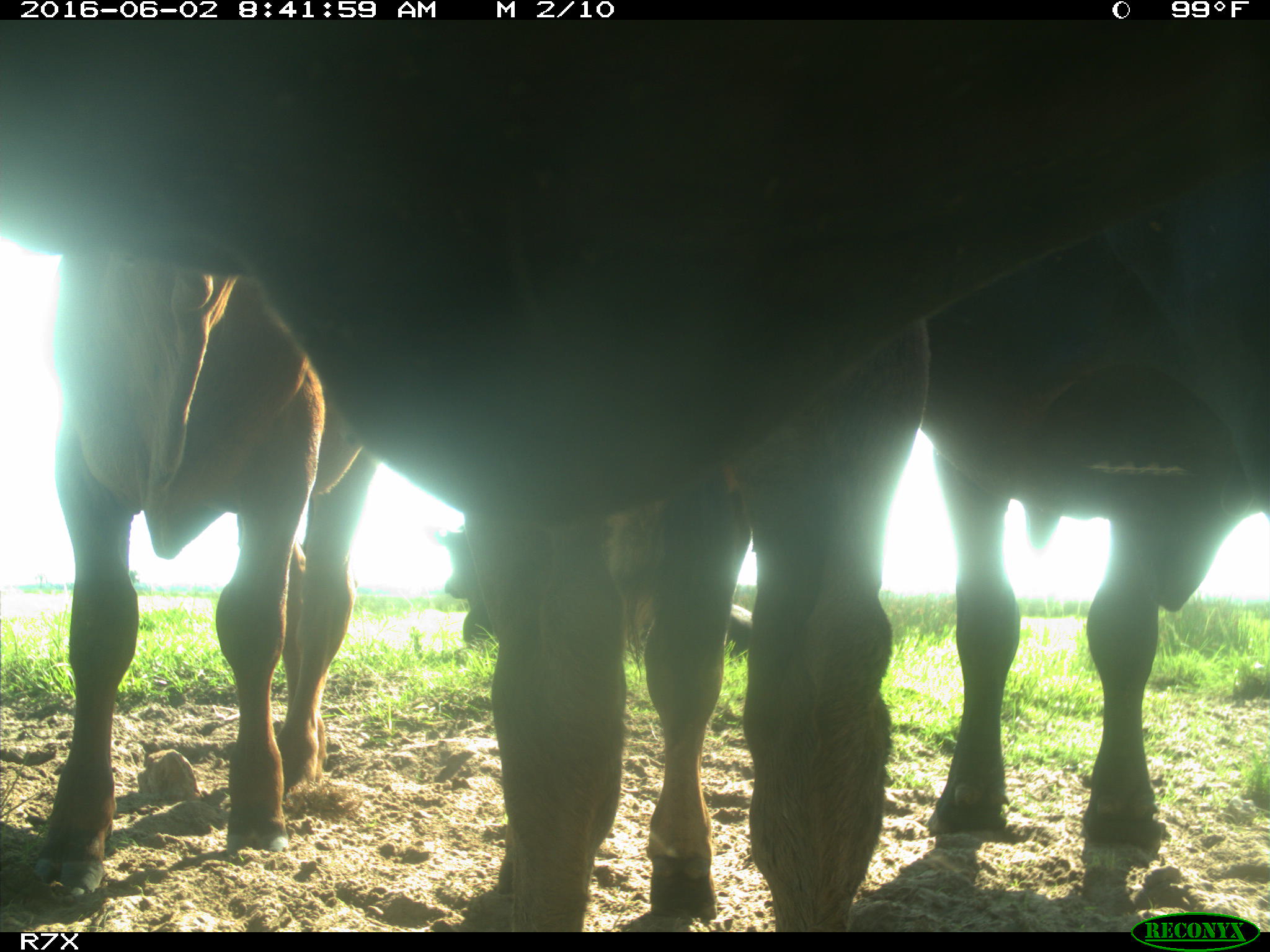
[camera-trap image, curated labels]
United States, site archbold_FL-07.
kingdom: Animalia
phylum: Chordata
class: Mammalia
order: Artiodactyla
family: Bovidae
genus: Bos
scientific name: Bos taurus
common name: domestic cow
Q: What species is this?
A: Bos taurus (domestic cow).